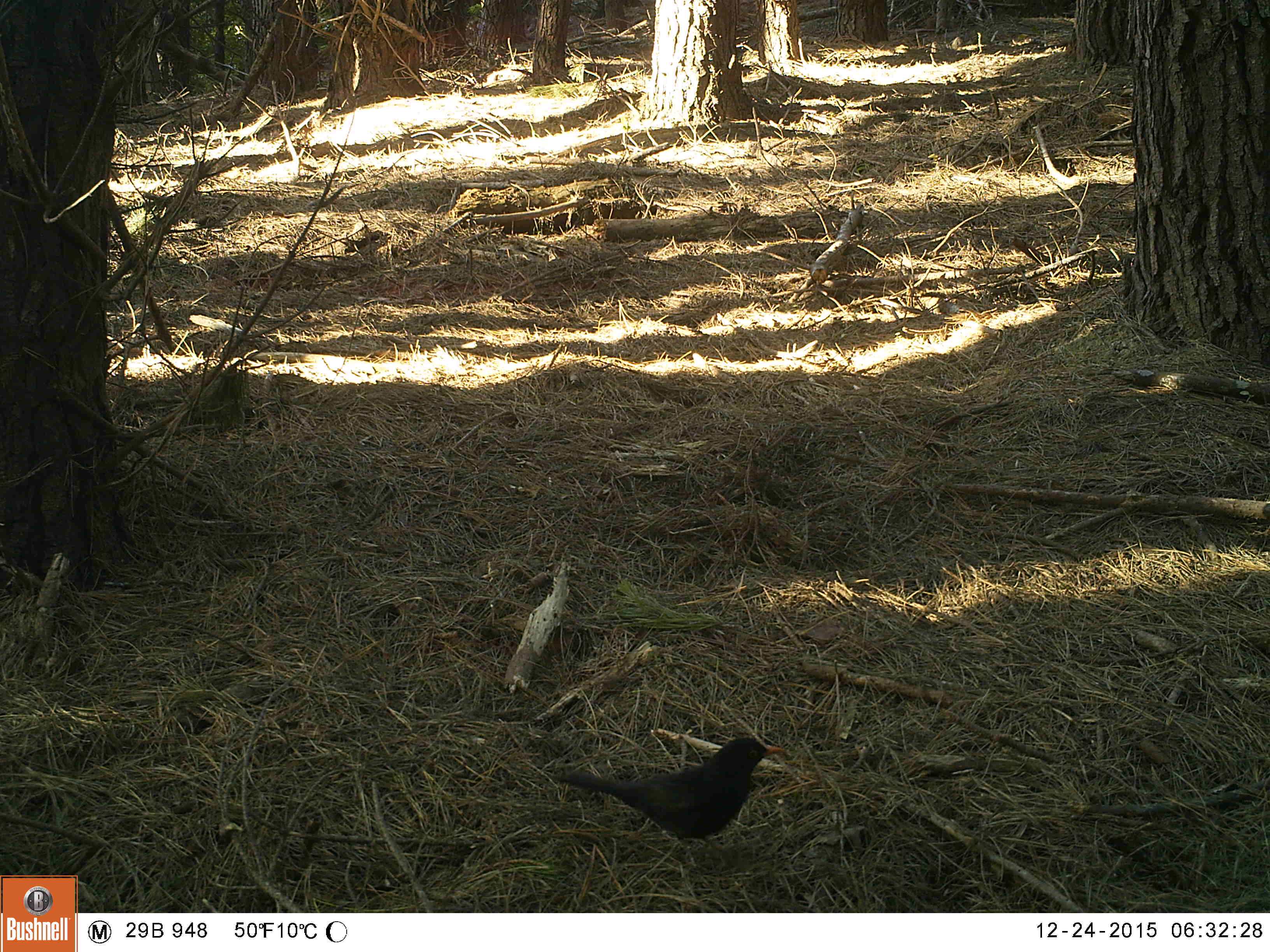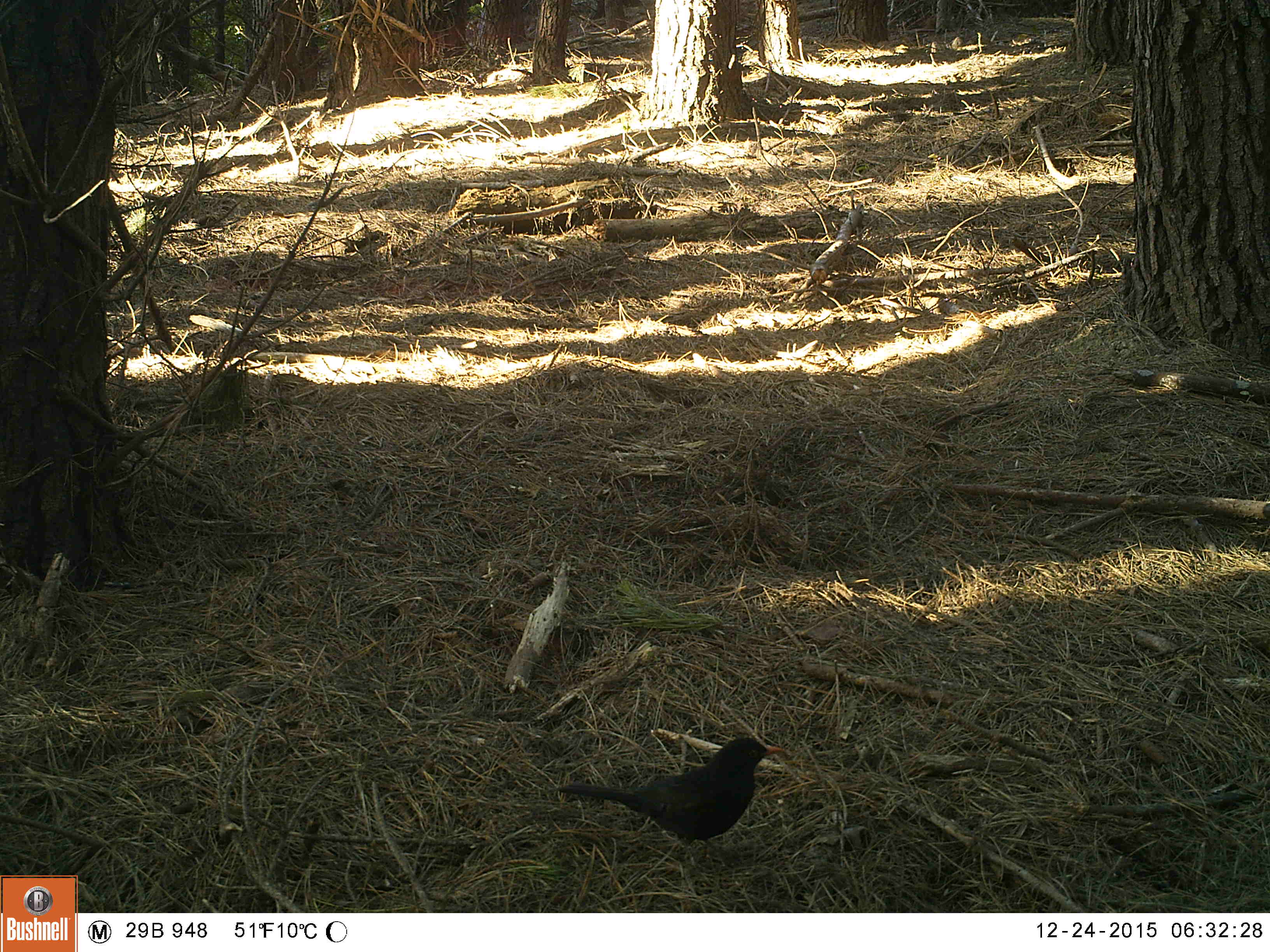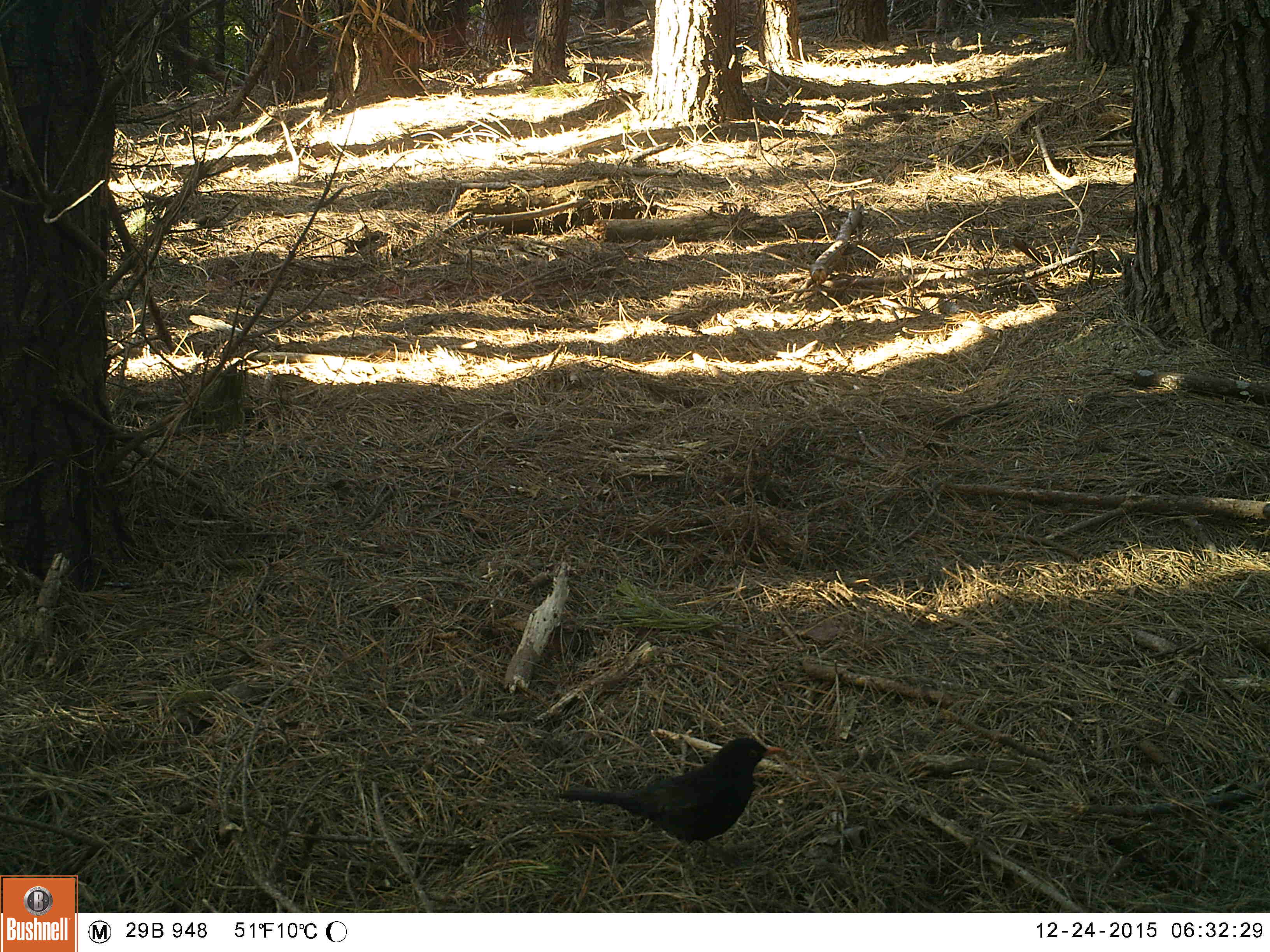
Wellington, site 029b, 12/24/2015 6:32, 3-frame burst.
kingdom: Animalia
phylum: Chordata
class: Aves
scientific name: Aves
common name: bird